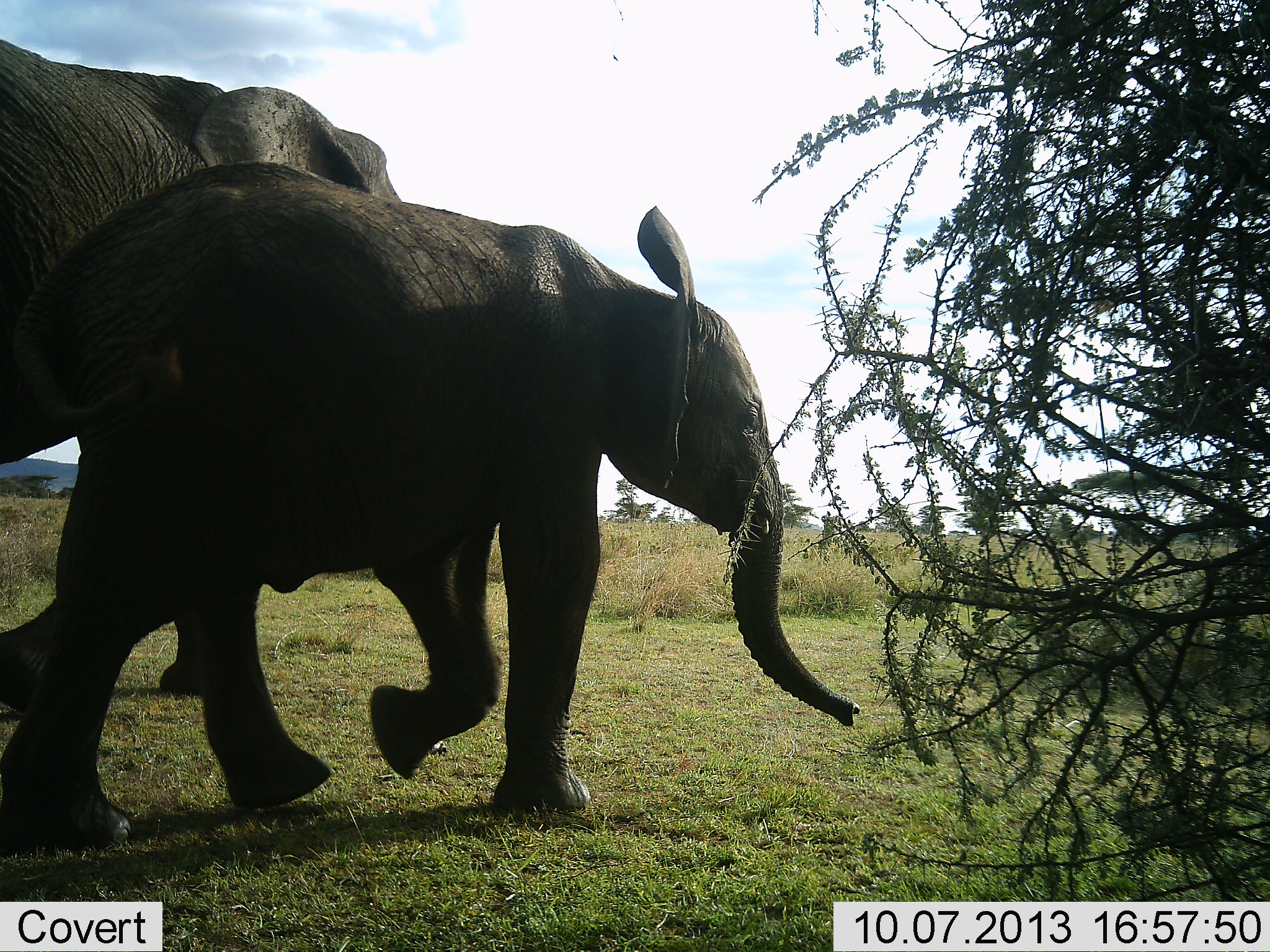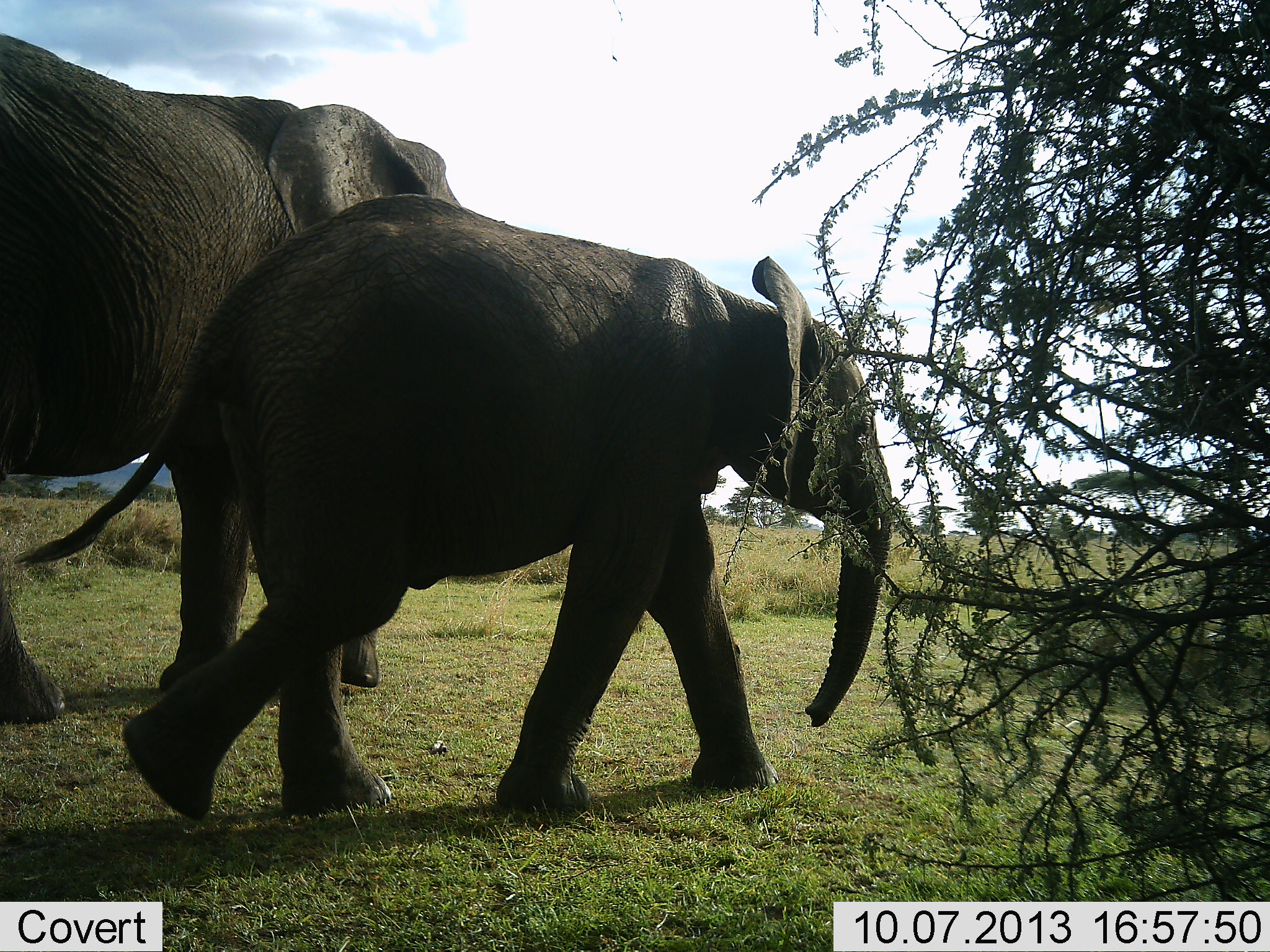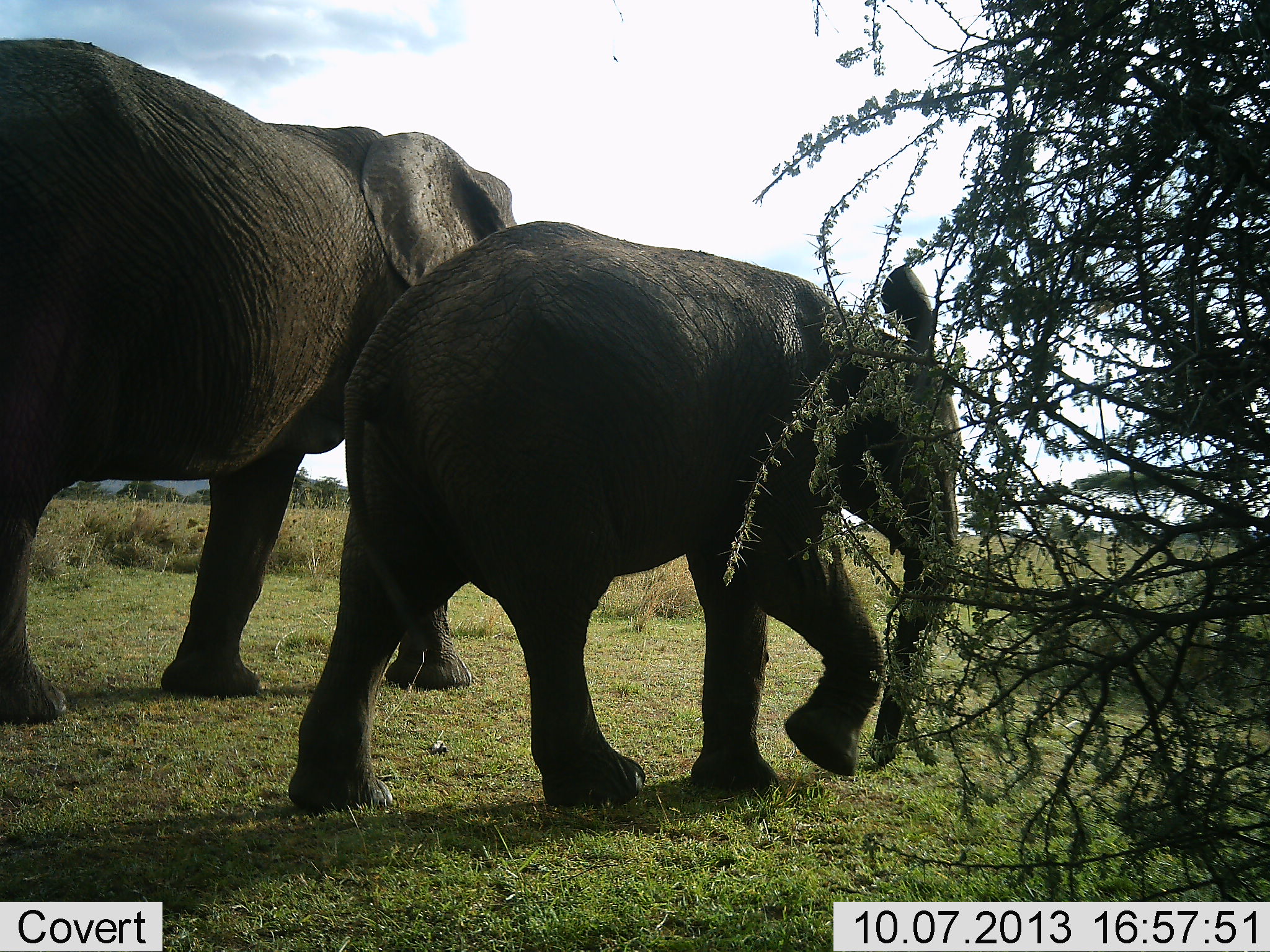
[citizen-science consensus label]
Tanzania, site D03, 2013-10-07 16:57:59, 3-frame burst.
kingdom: Animalia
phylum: Chordata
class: Mammalia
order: Proboscidea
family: Elephantidae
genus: Loxodonta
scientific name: Loxodonta africana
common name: african bush elephant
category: elephant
Elephant (african bush elephant) (Loxodonta africana), count 2. Behavior (volunteer vote fractions): standing 10%, resting 0%, moving 100%, interacting 0%. Young present (vote fraction): 40%. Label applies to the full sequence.